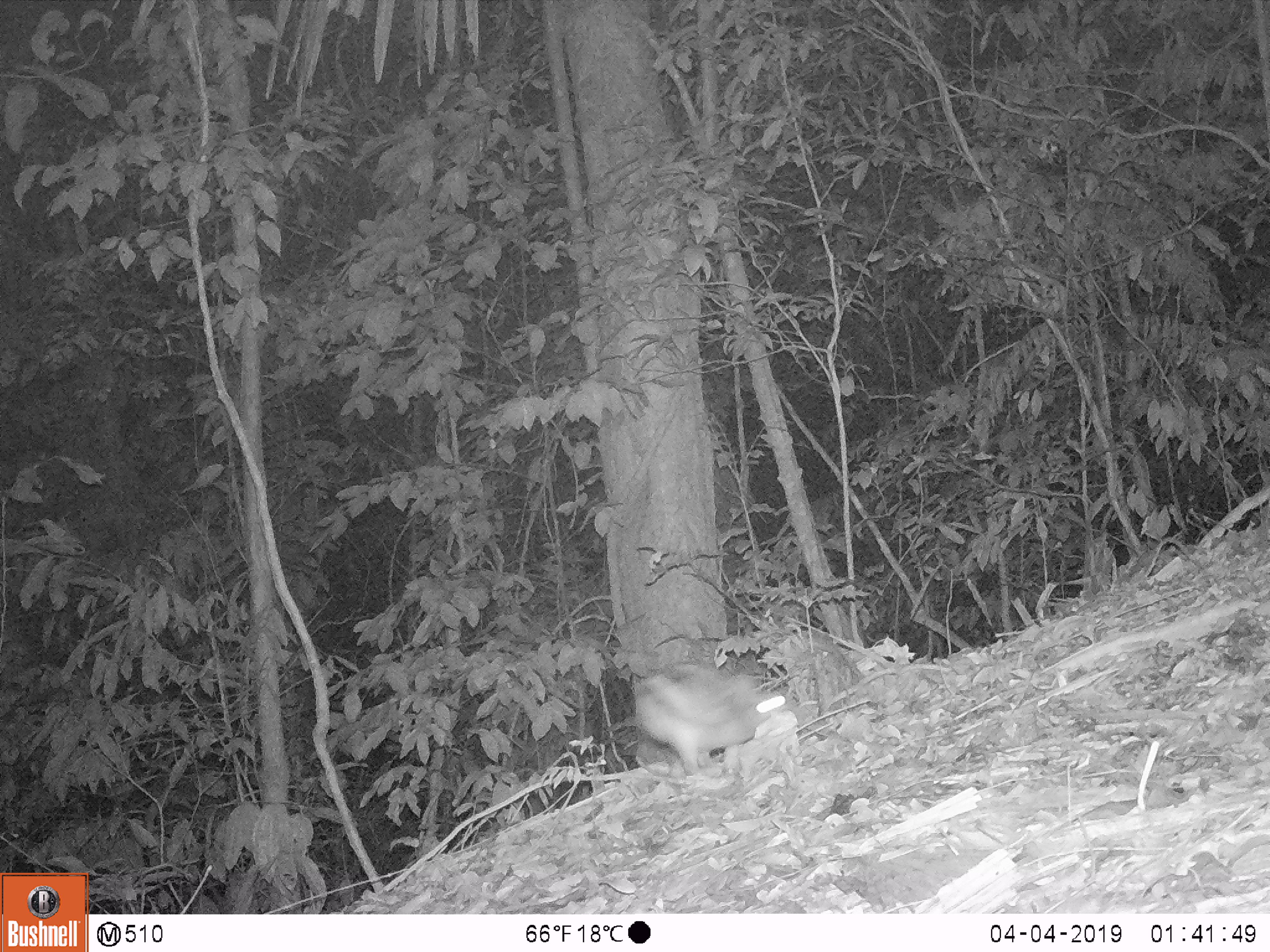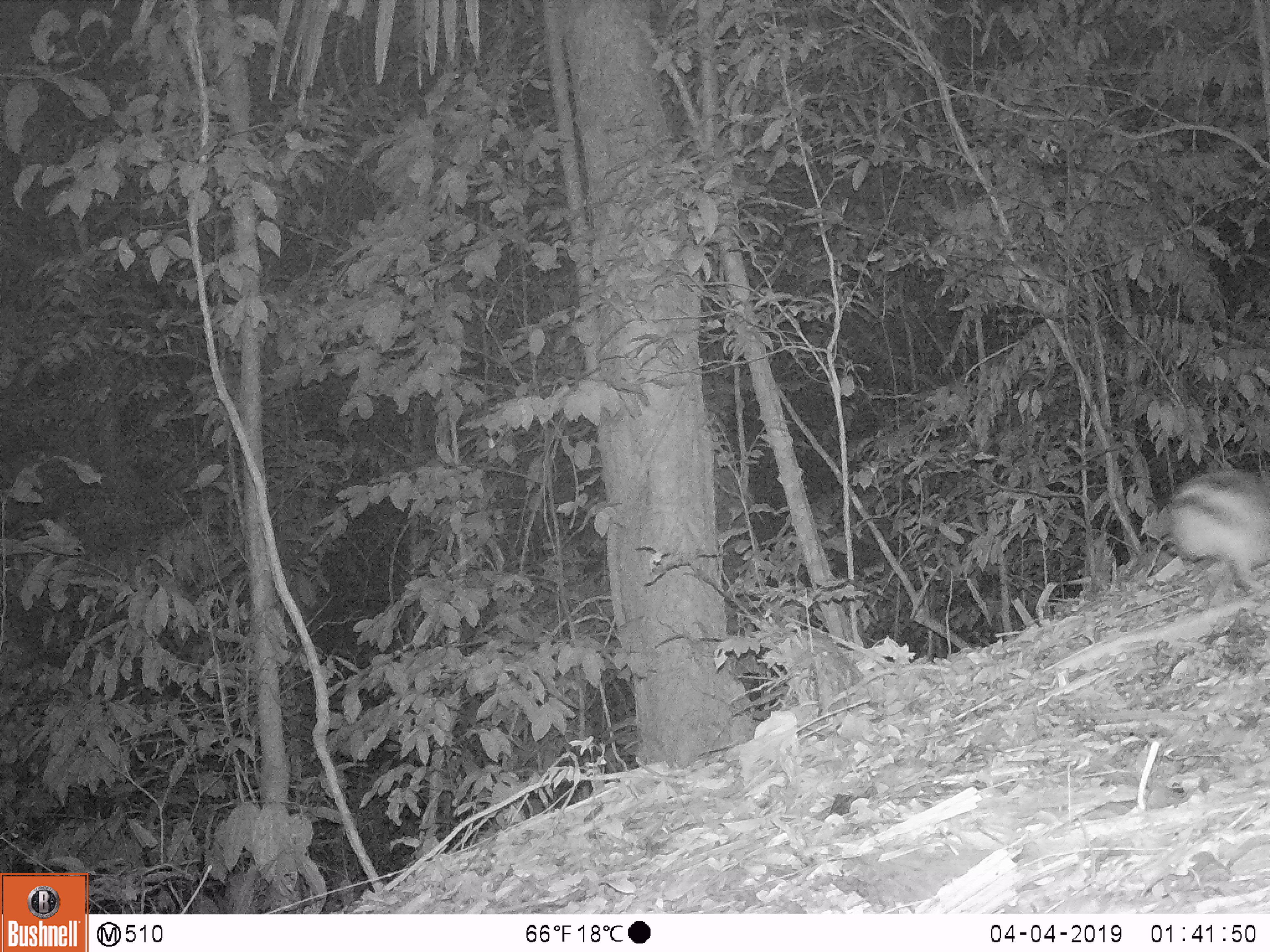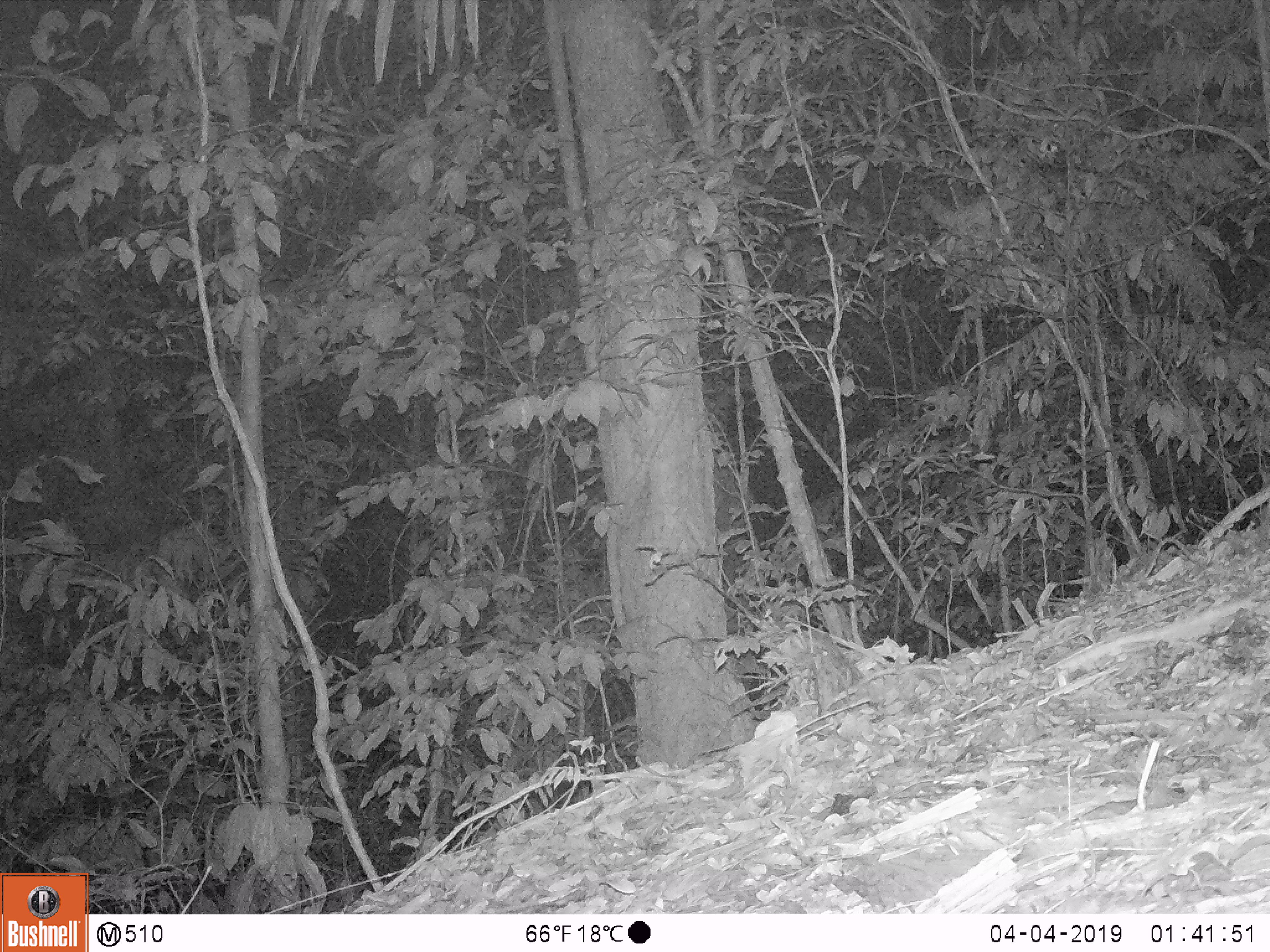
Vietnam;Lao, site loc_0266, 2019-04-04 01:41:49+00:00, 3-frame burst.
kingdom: Animalia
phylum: Chordata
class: Mammalia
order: Lagomorpha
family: Leporidae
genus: Nesolagus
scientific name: Nesolagus timminsi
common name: annamite striped rabbit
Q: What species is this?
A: Annamite striped rabbit (Nesolagus timminsi).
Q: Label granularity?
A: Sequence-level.